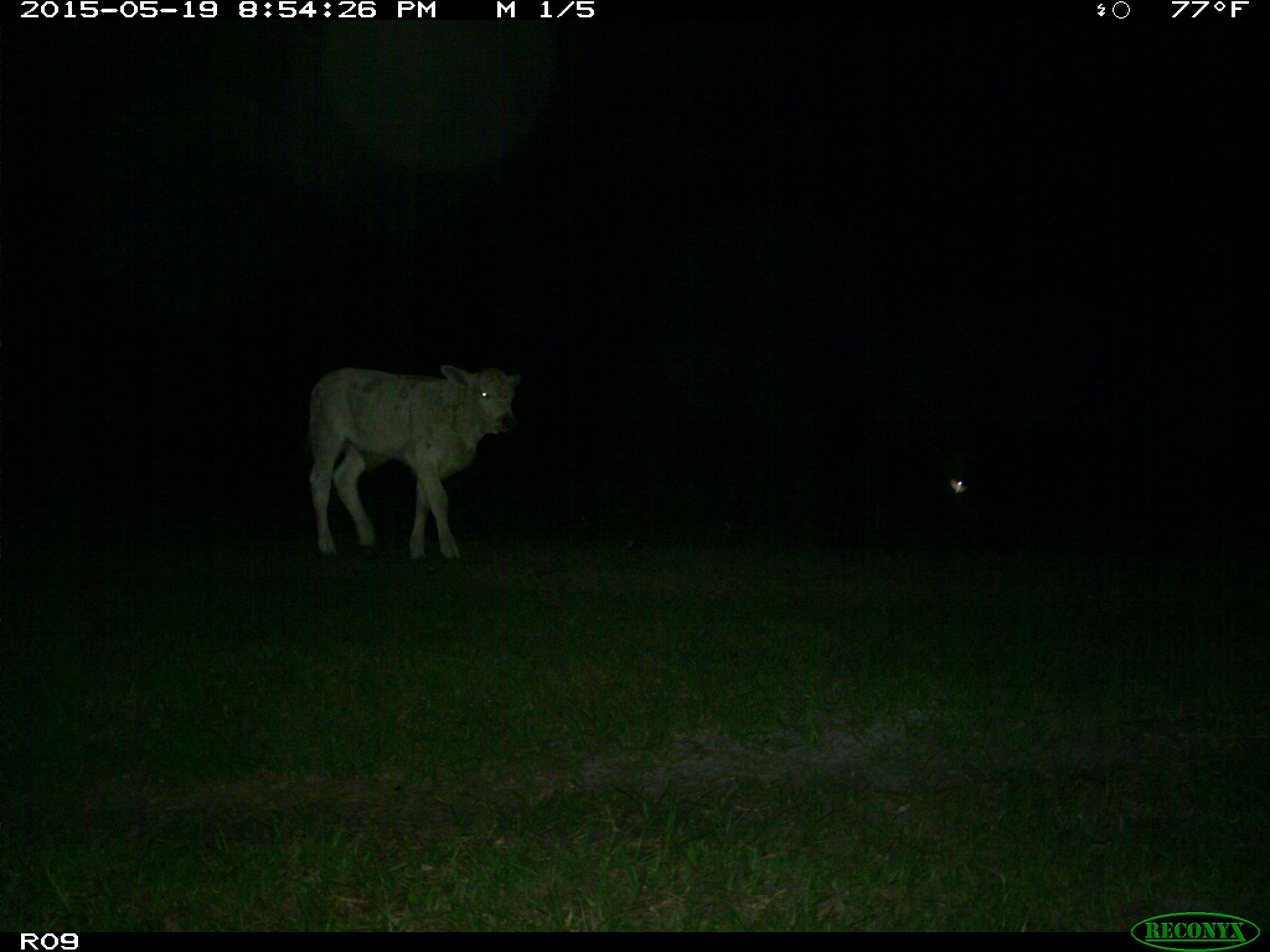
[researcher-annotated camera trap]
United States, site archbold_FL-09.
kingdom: Animalia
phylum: Chordata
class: Mammalia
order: Artiodactyla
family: Bovidae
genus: Bos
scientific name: Bos taurus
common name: domestic cow